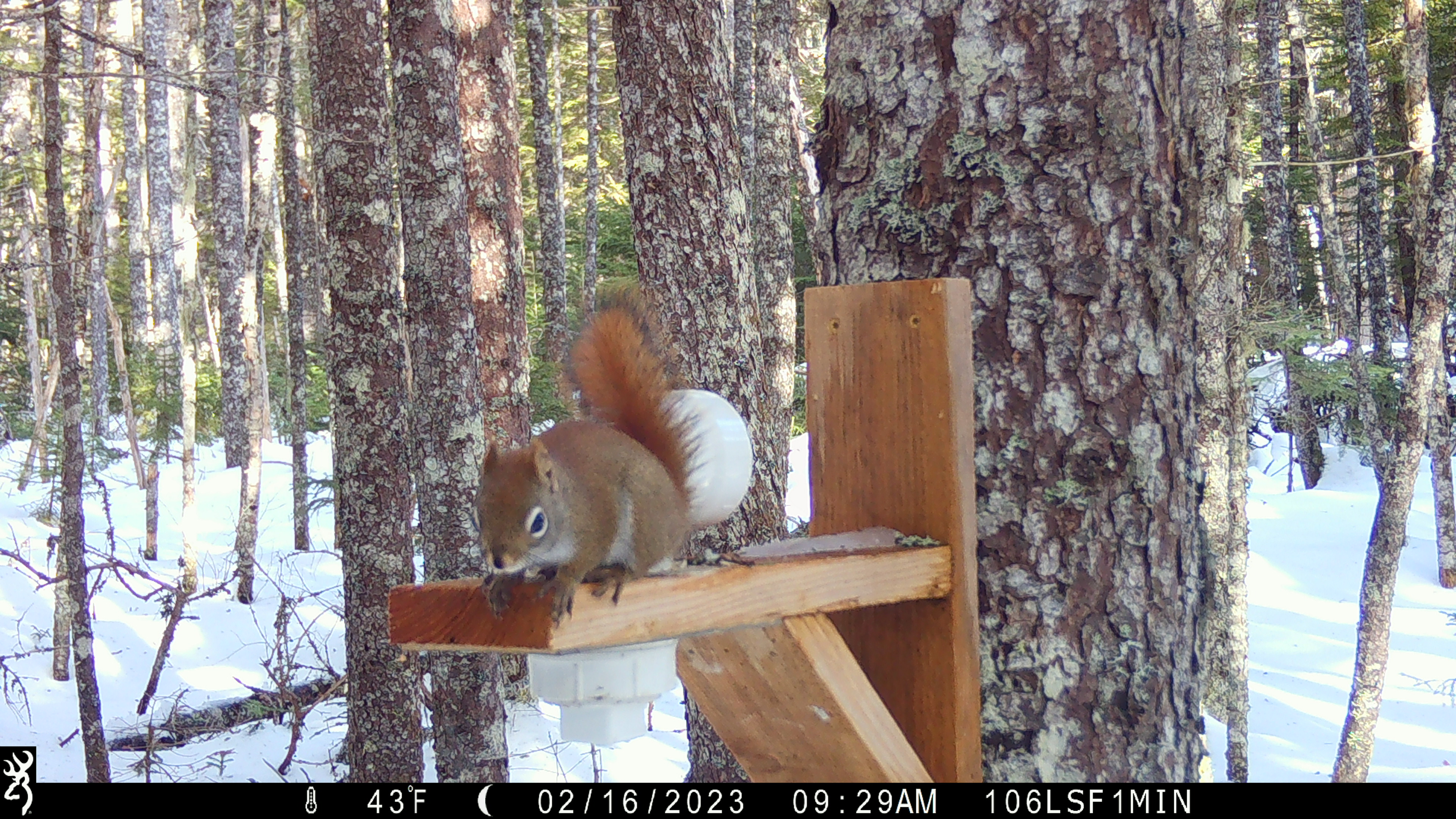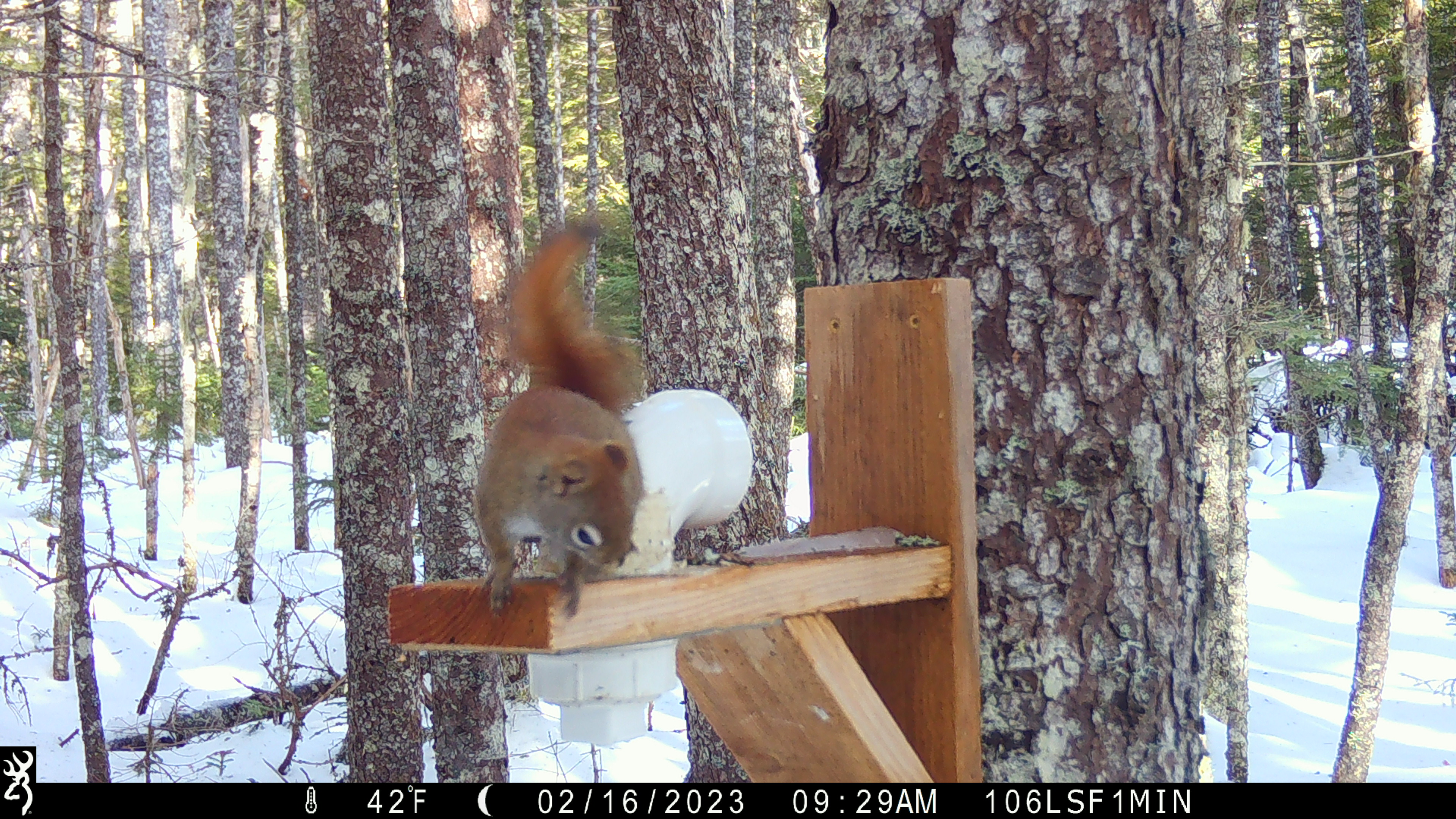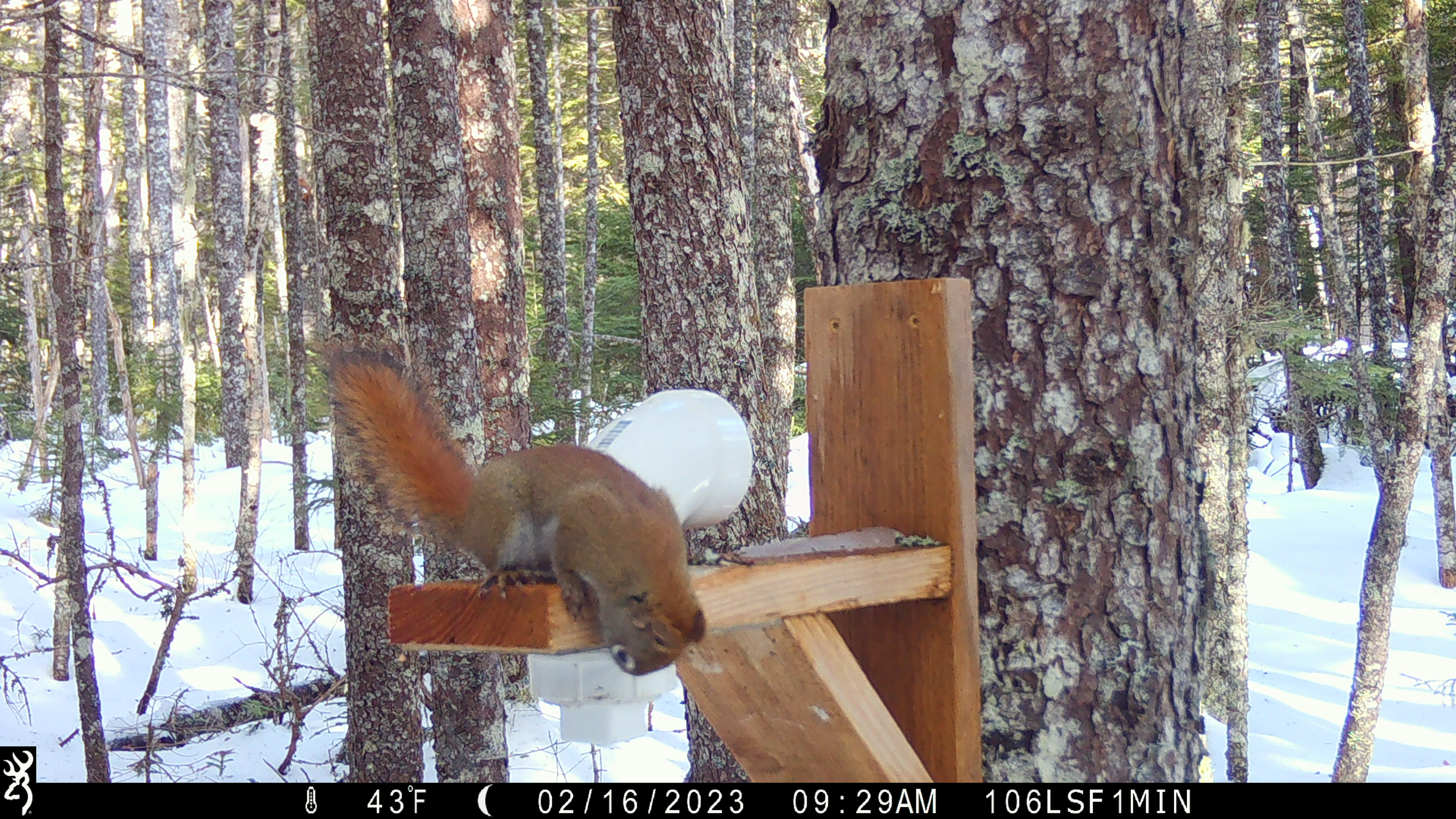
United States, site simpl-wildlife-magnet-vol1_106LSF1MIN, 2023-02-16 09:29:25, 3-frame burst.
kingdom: Animalia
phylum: Chordata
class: Mammalia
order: Rodentia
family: Sciuridae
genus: Tamiasciurus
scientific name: Tamiasciurus hudsonicus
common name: red squirrel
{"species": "red squirrel (Tamiasciurus hudsonicus)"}